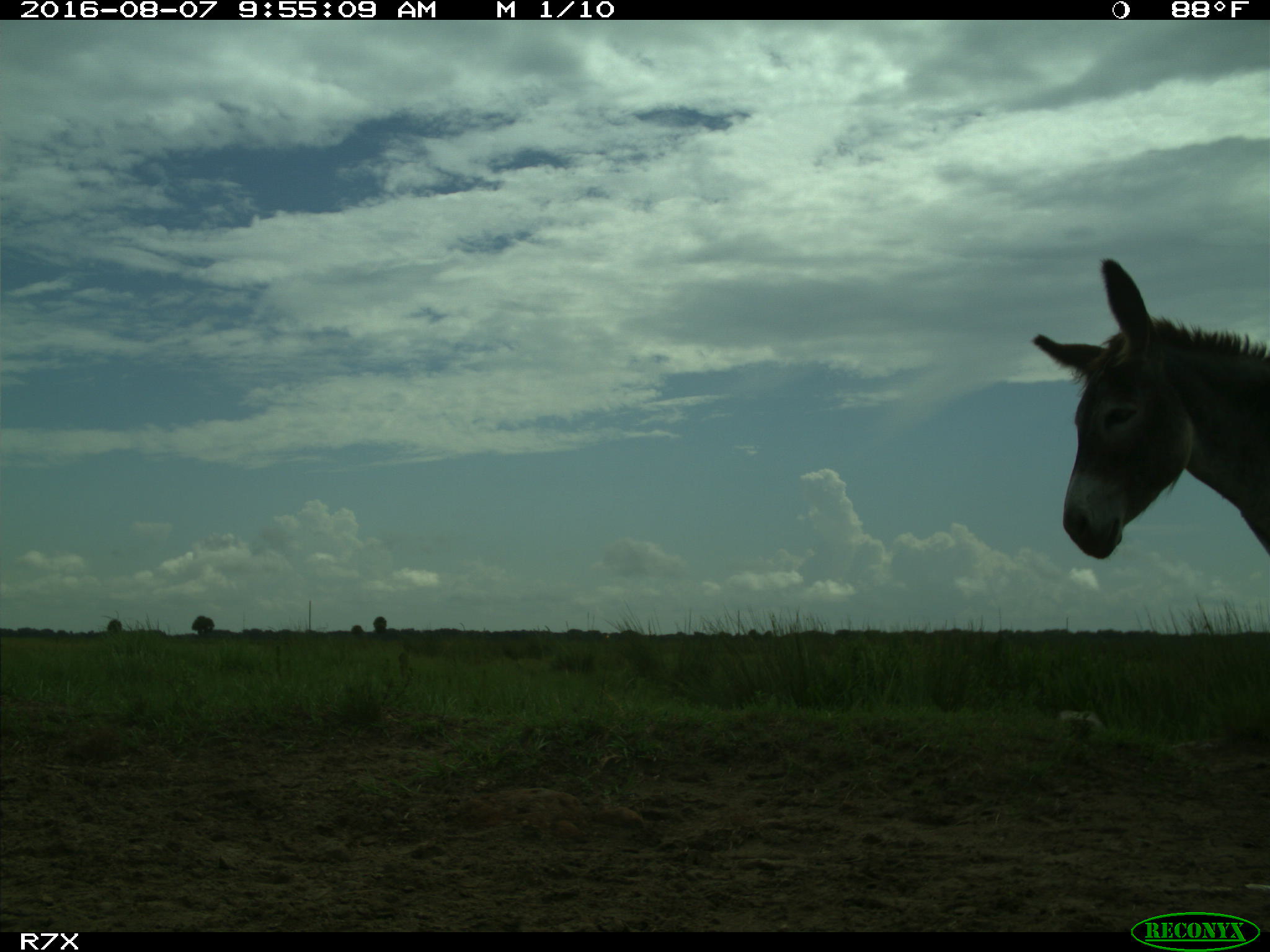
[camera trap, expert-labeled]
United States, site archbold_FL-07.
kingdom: Animalia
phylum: Chordata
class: Mammalia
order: Perissodactyla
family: Equidae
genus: Equus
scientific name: Equus africanus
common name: african wild ass